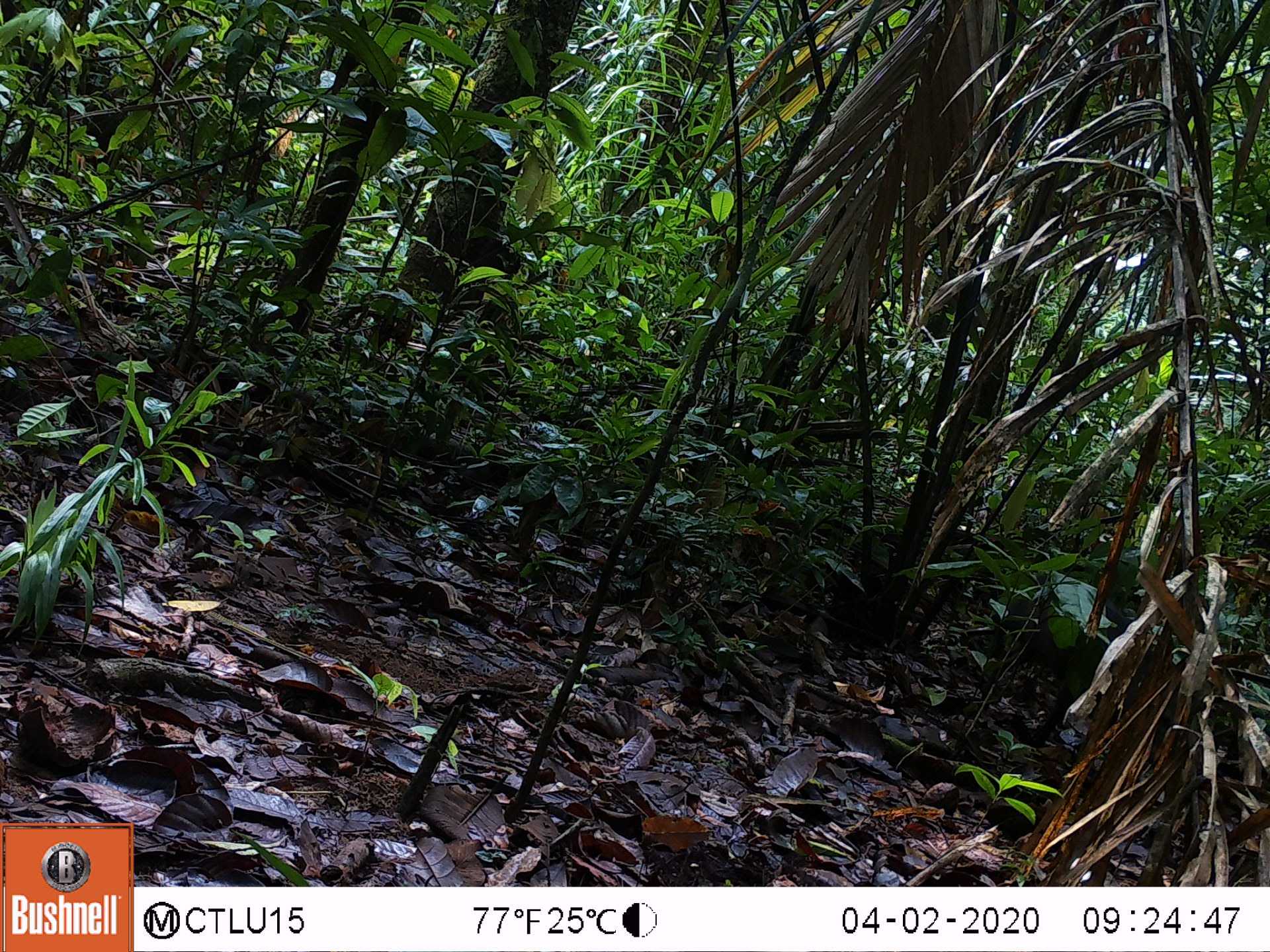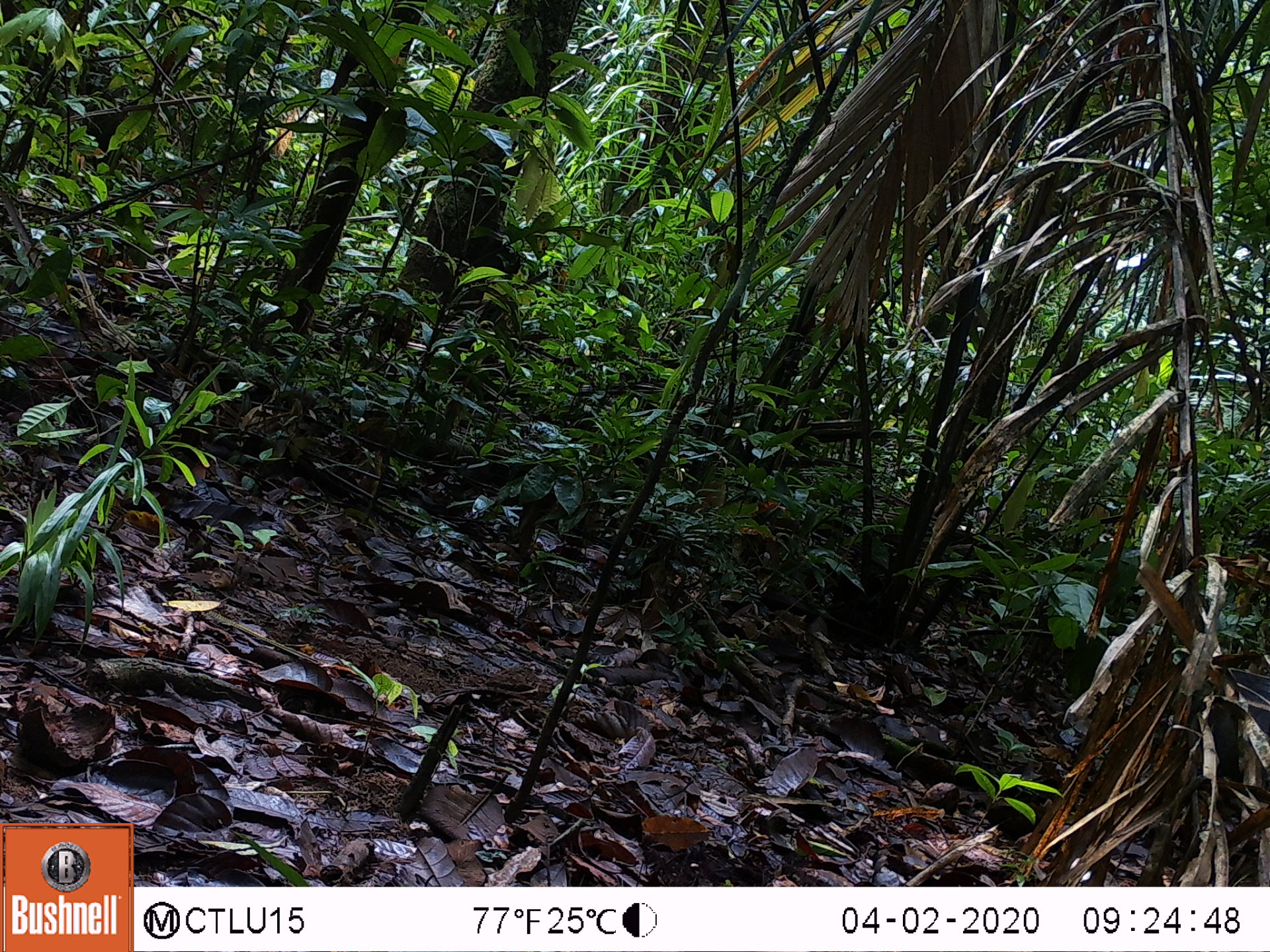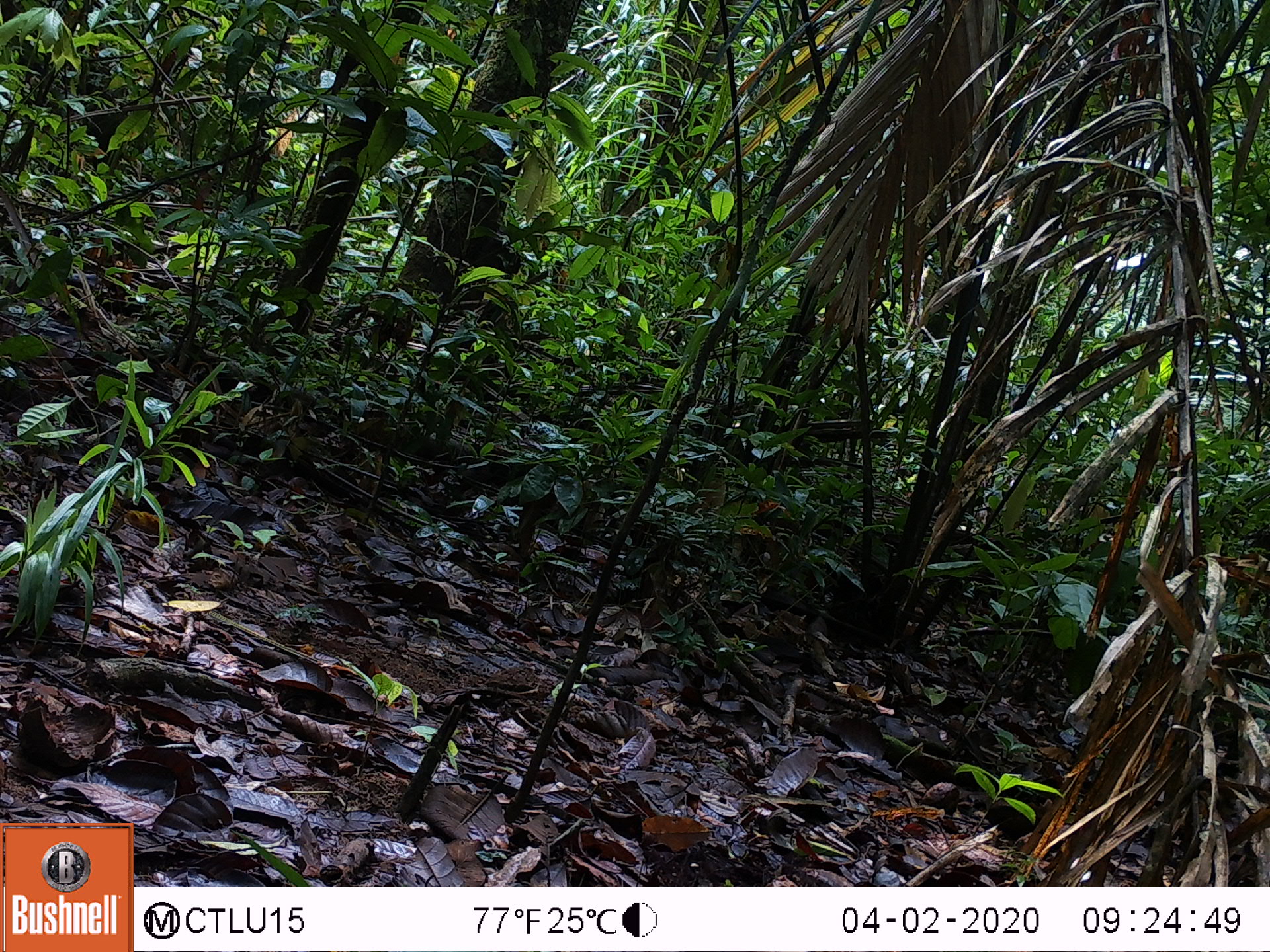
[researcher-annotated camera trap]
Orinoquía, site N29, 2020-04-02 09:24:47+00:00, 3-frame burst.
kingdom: Animalia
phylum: Chordata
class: Mammalia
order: Artiodactyla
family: Tayassuidae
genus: Pecari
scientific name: Pecari tajacu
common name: collared peccary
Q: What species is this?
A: Collared peccary (Pecari tajacu).